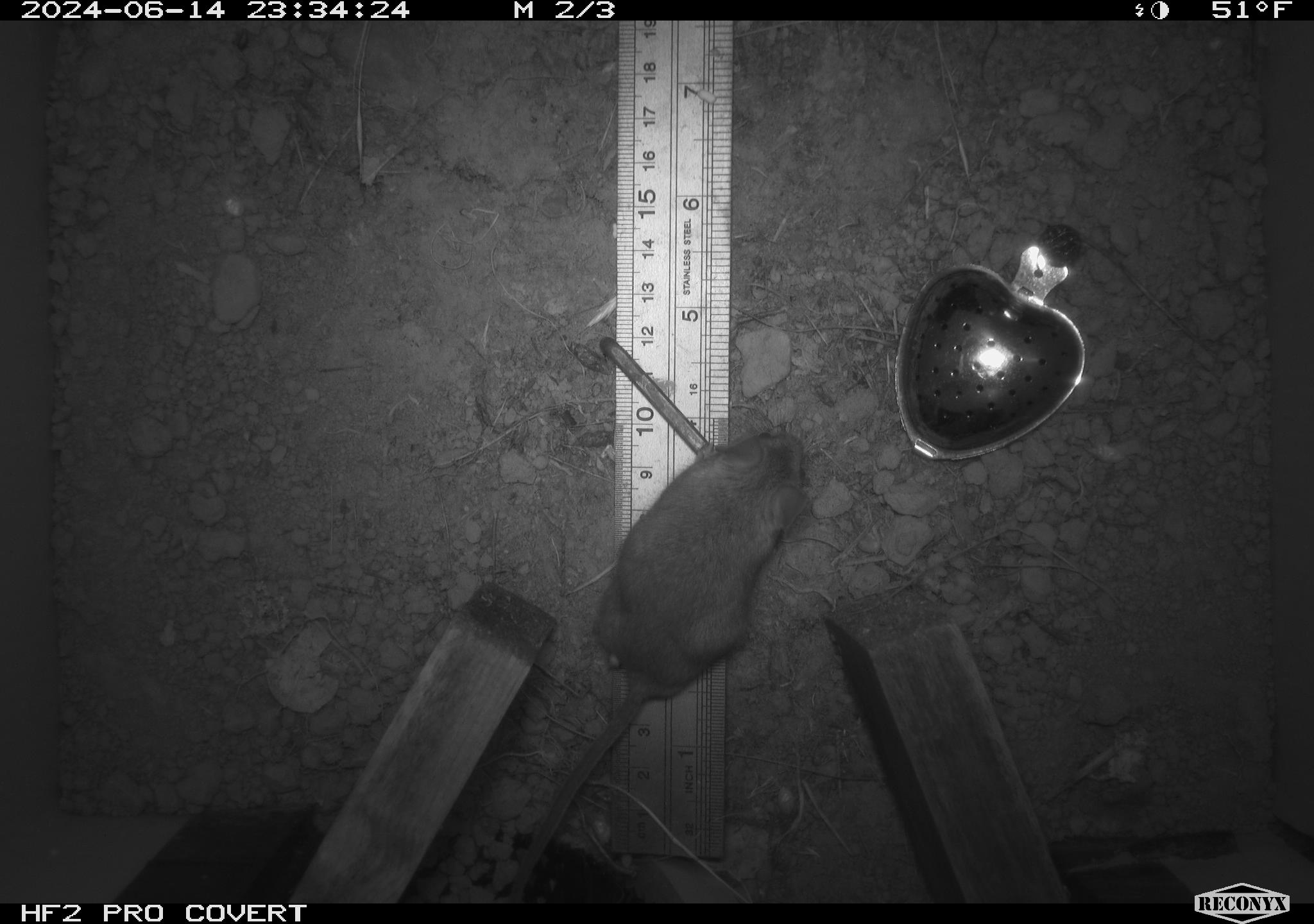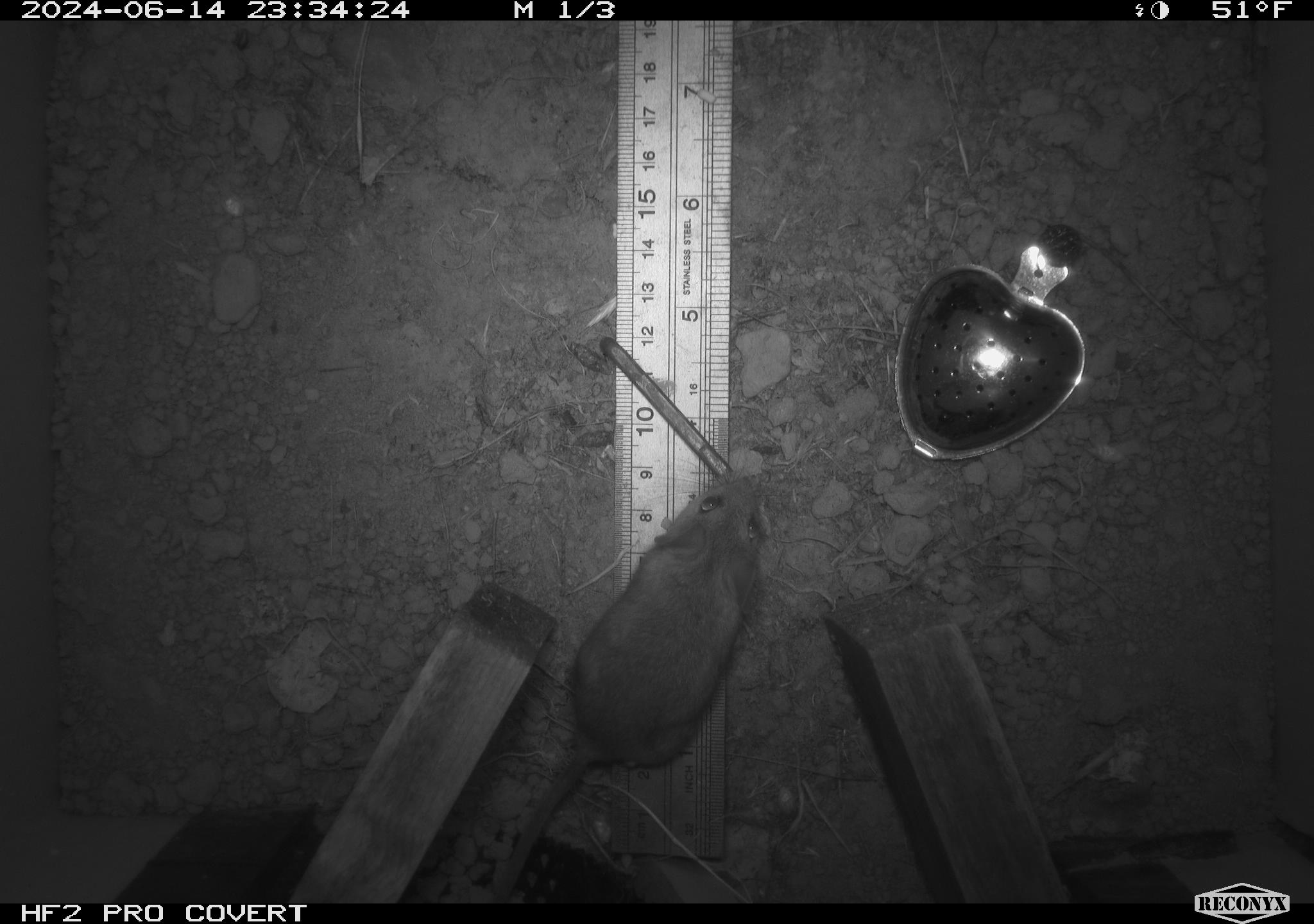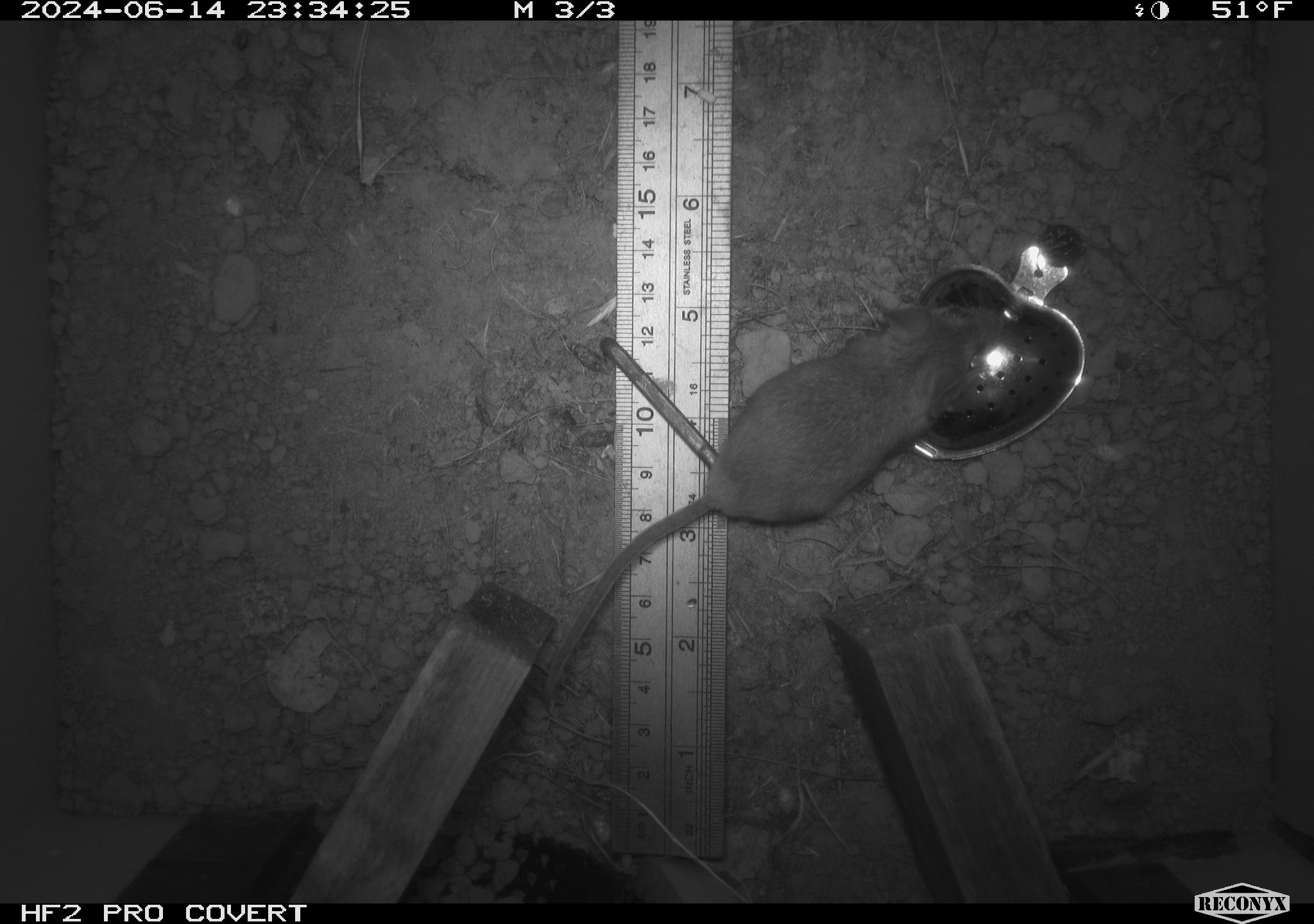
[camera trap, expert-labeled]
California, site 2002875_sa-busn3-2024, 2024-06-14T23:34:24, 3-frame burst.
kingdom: Animalia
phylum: Chordata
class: Mammalia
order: Rodentia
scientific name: Rodentia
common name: mouse species